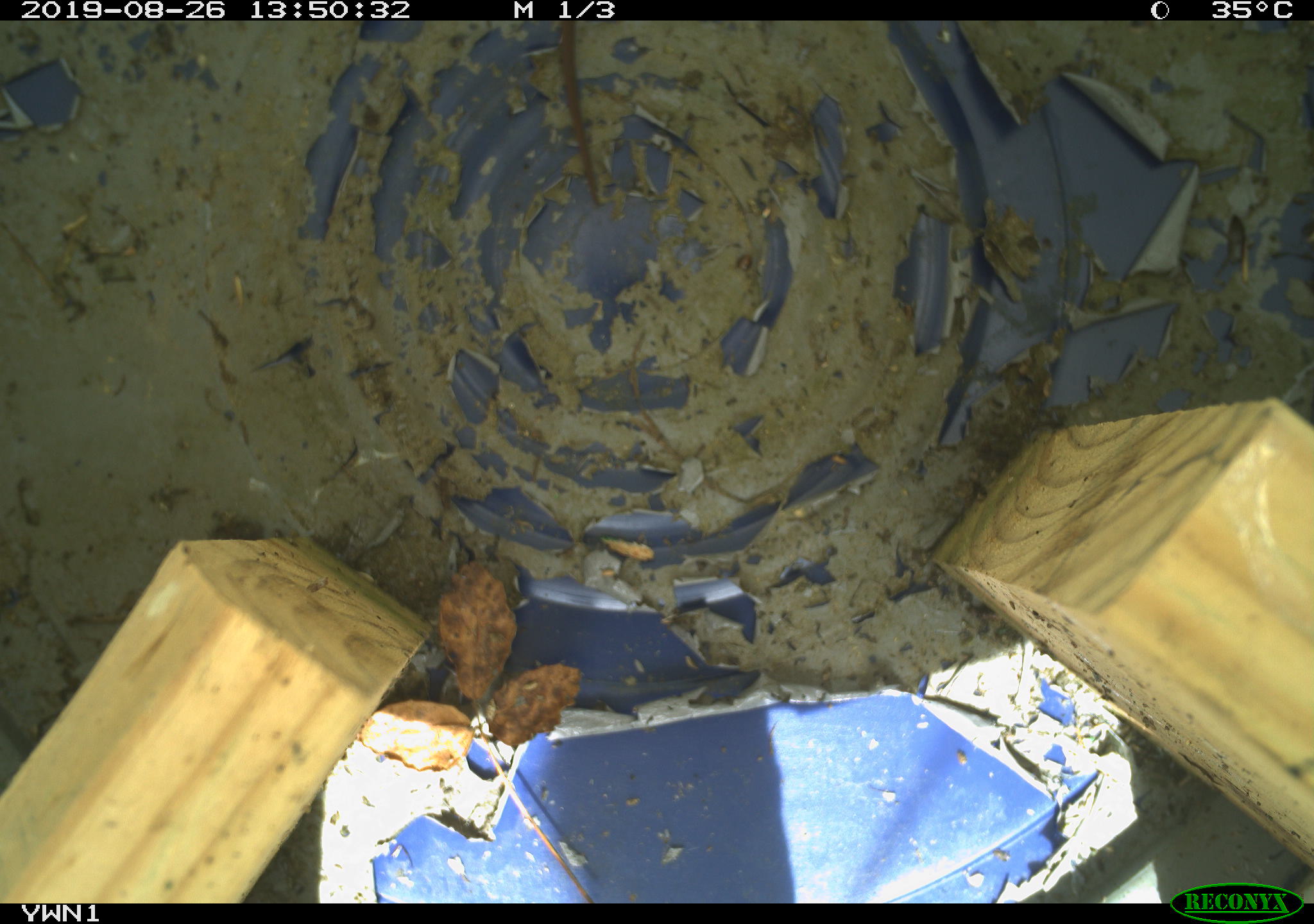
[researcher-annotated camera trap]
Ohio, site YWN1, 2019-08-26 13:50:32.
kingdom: Animalia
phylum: Chordata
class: Reptilia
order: Squamata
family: Colubridae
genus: Thamnophis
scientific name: Thamnophis sirtalis sirtalis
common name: eastern gartersnake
Eastern gartersnake (Thamnophis sirtalis sirtalis).